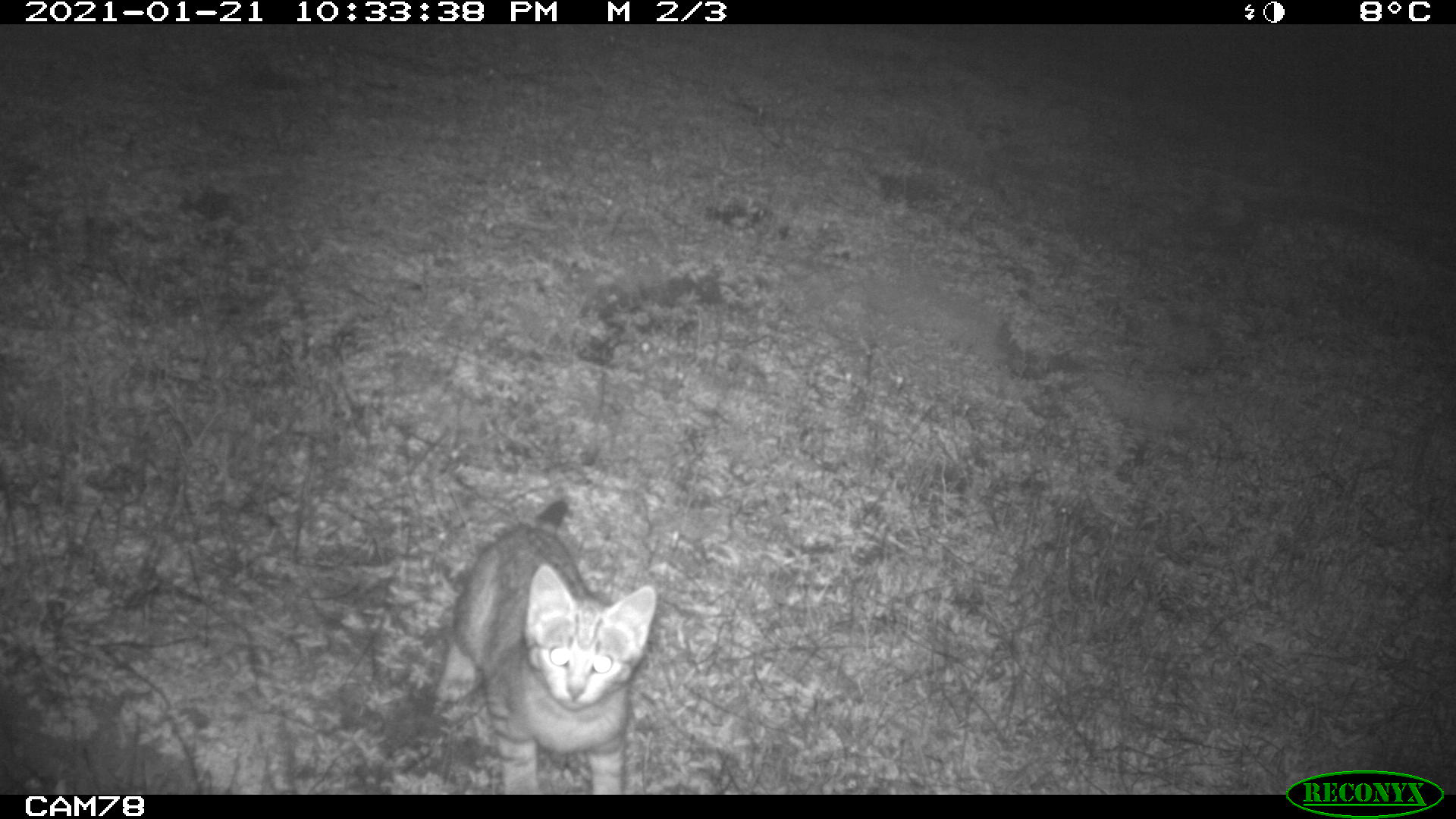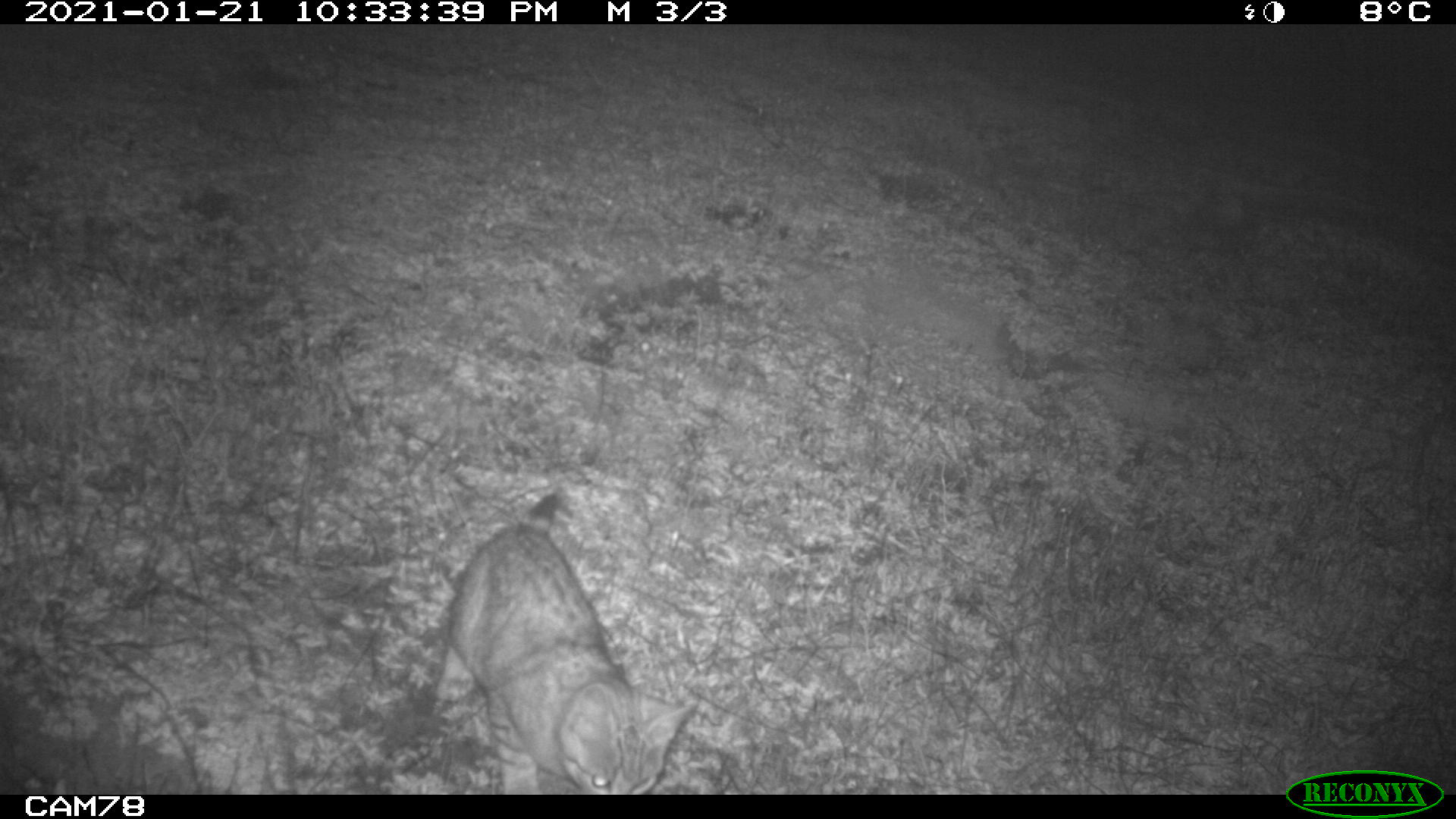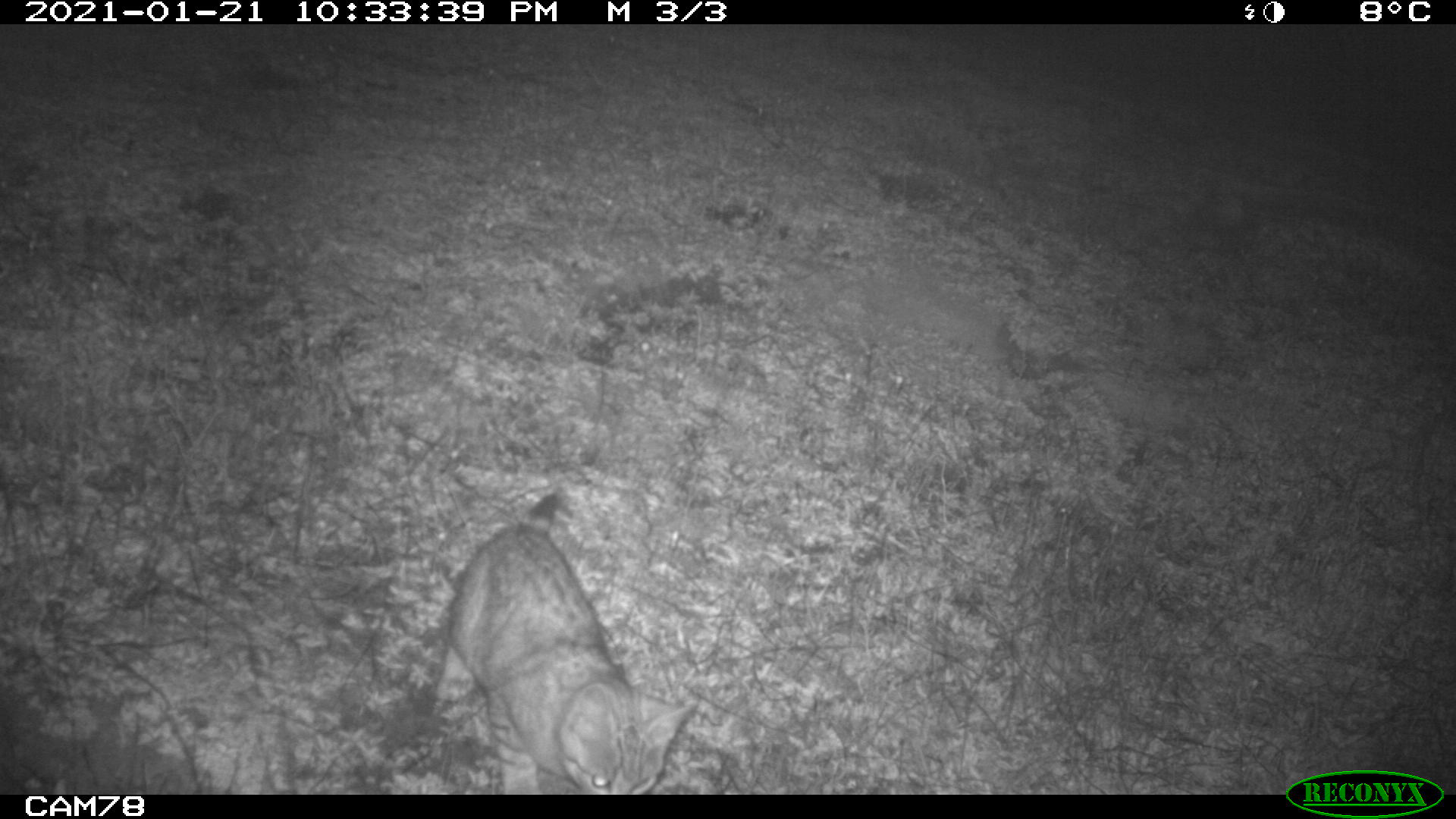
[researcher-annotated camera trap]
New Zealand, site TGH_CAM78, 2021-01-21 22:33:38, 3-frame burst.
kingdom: Animalia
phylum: Chordata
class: Mammalia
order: Carnivora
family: Felidae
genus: Felis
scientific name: Felis catus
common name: domestic cat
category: cat